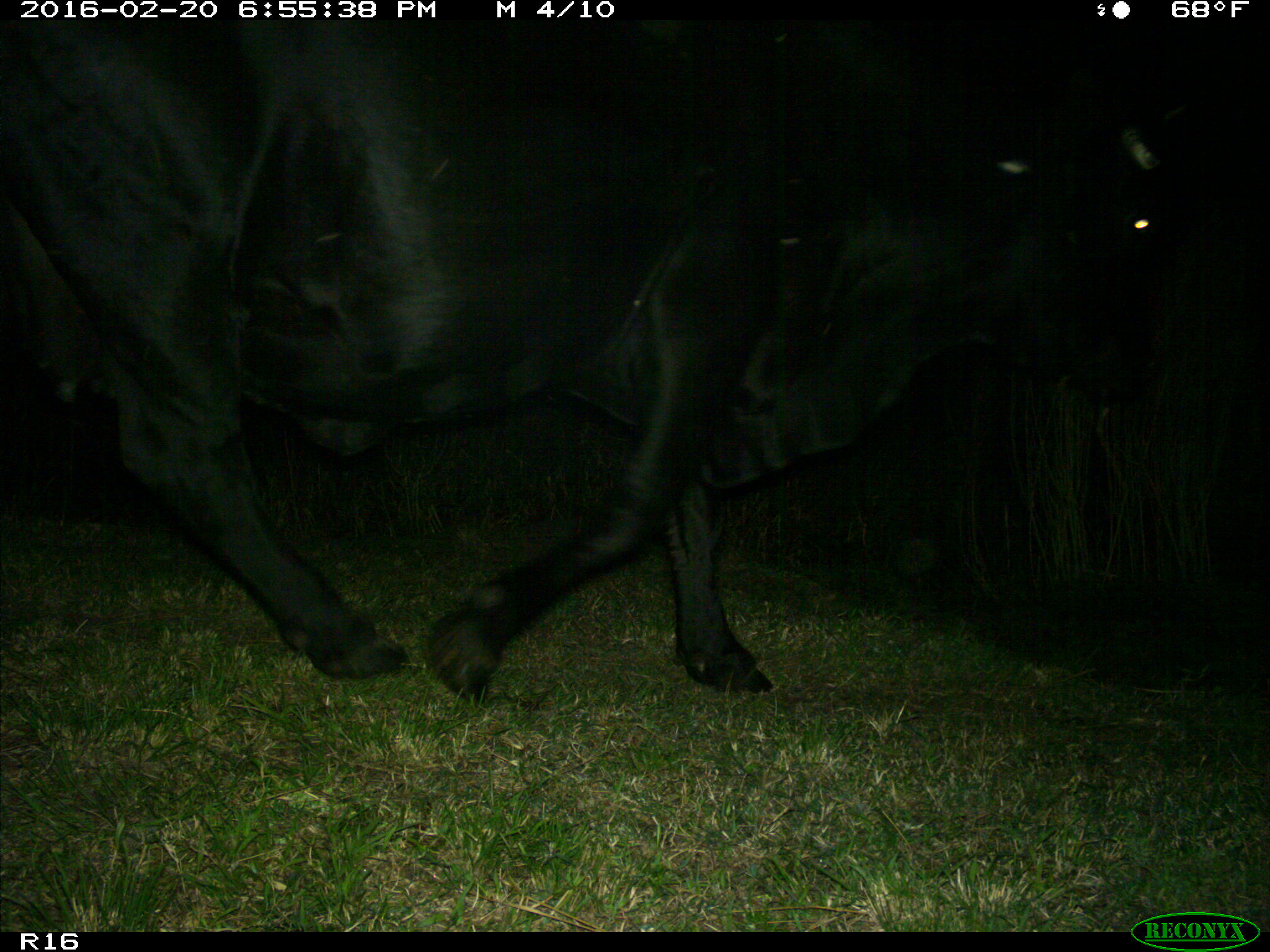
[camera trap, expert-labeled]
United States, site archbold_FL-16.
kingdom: Animalia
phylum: Chordata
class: Mammalia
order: Artiodactyla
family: Bovidae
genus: Bos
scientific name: Bos taurus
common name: domestic cow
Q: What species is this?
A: Bos taurus (domestic cow).